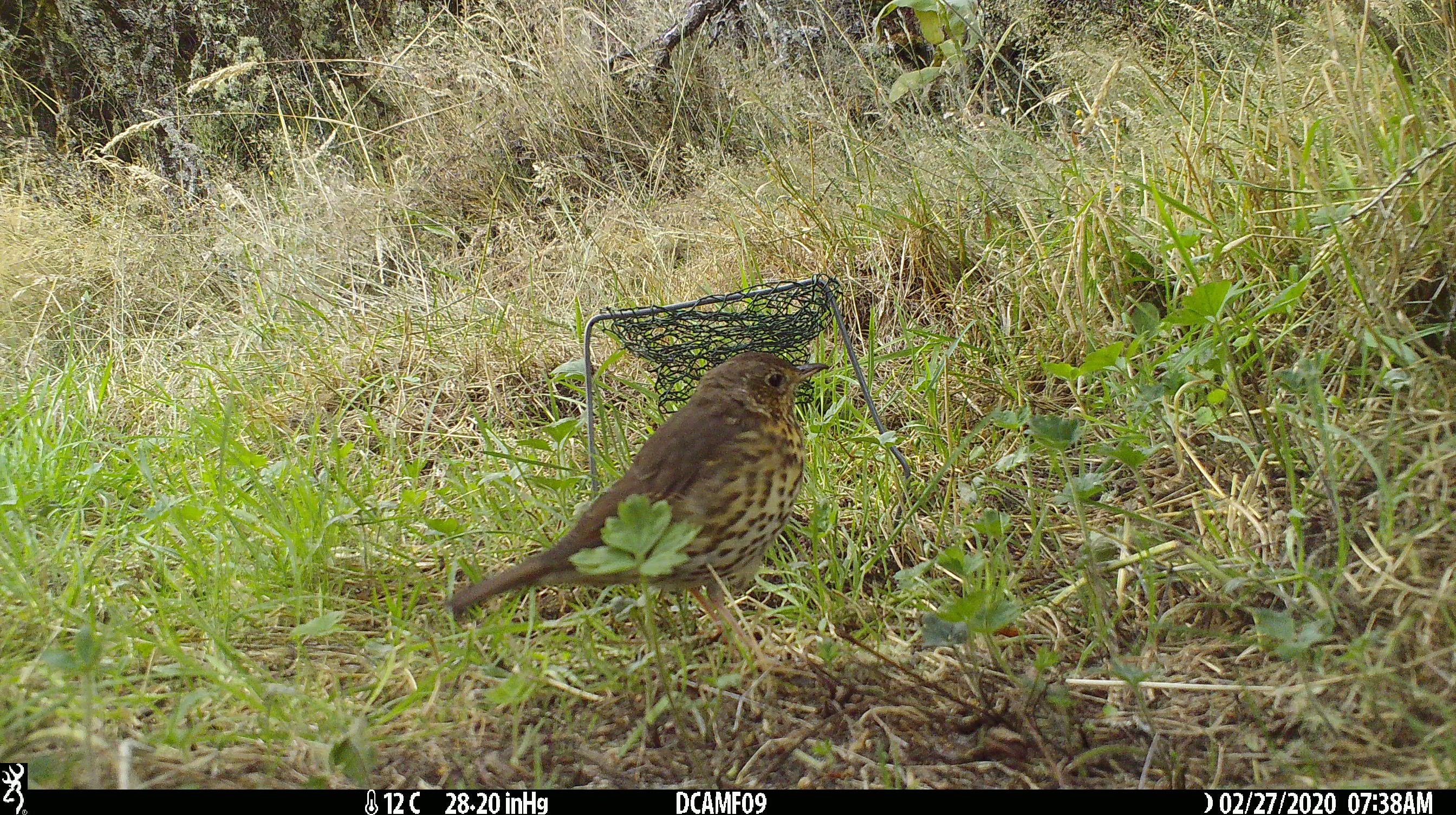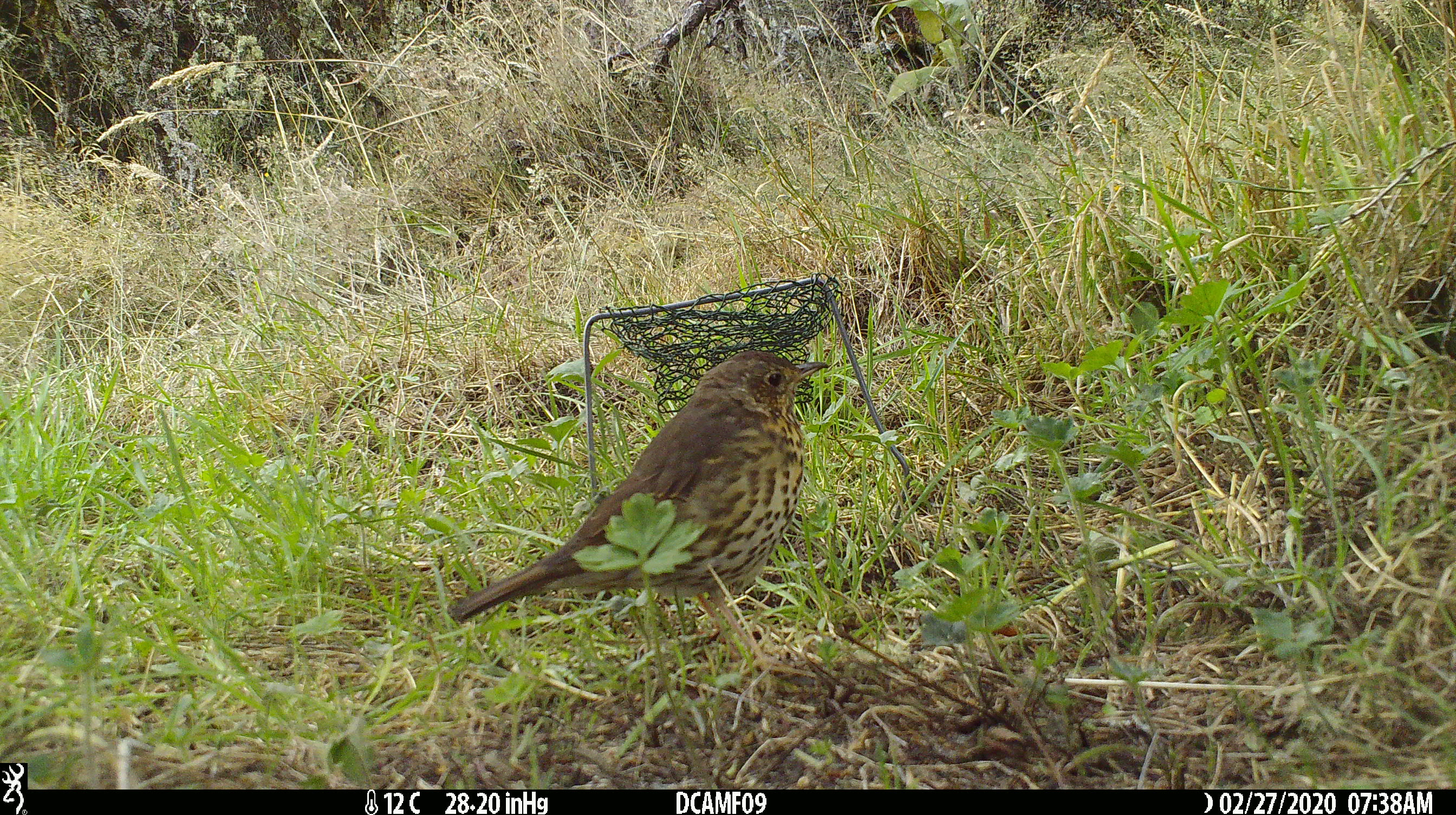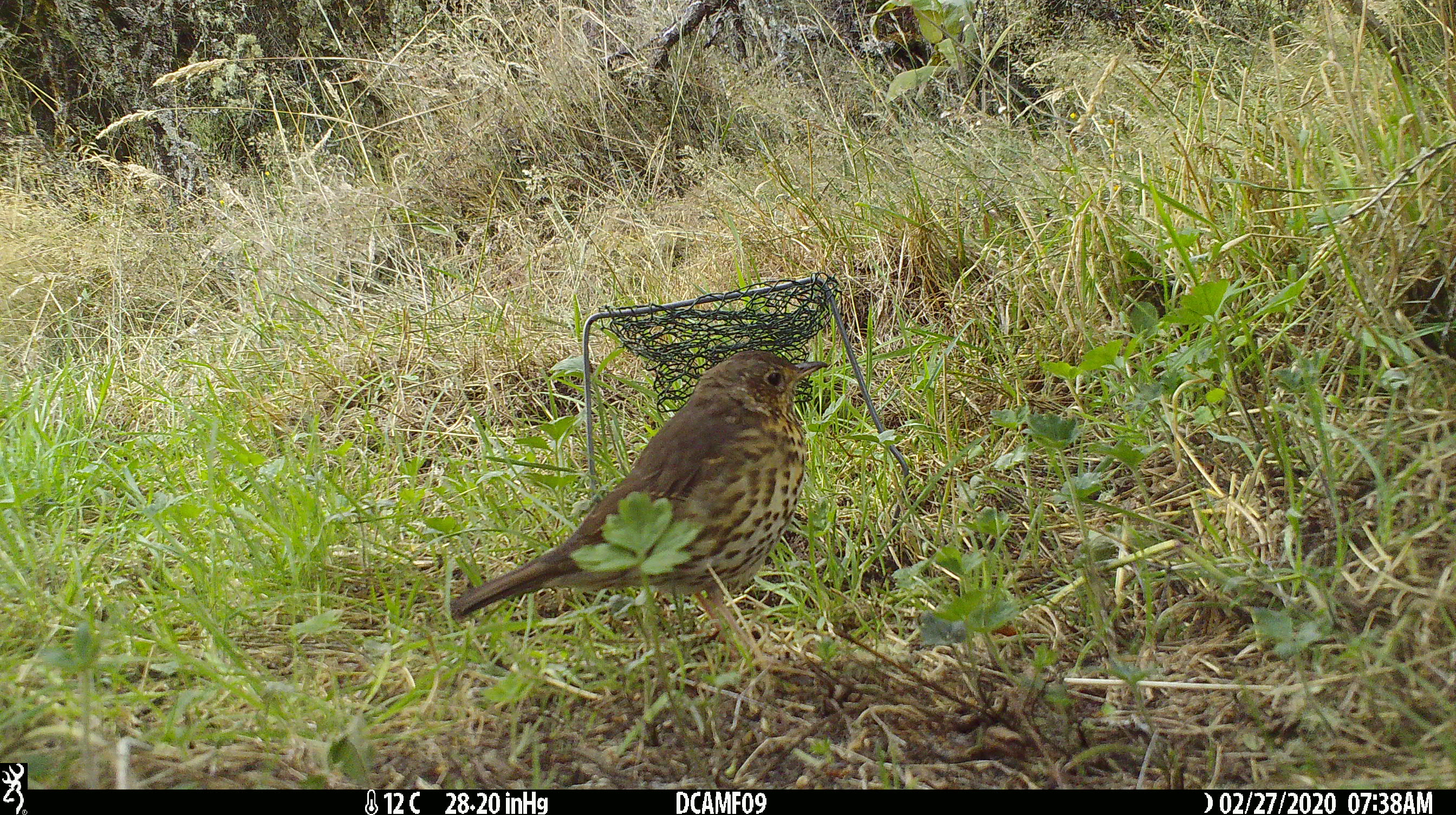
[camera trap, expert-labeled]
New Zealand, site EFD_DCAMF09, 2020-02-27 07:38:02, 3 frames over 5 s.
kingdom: Animalia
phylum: Chordata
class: Aves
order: Passeriformes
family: Turdidae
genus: Turdus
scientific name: Turdus philomelos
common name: song thrush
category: thrush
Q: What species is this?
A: Thrush (song thrush) (Turdus philomelos).